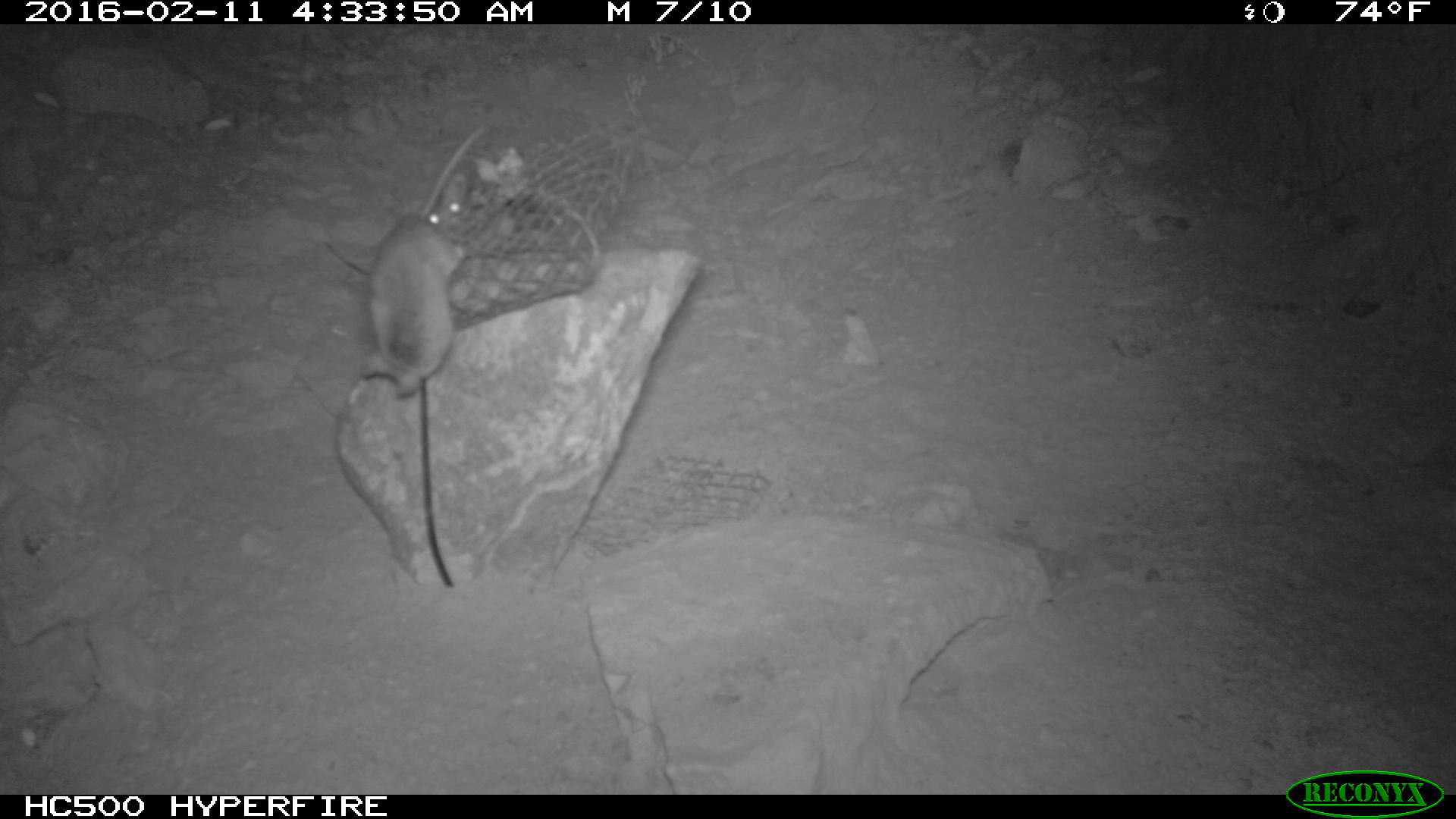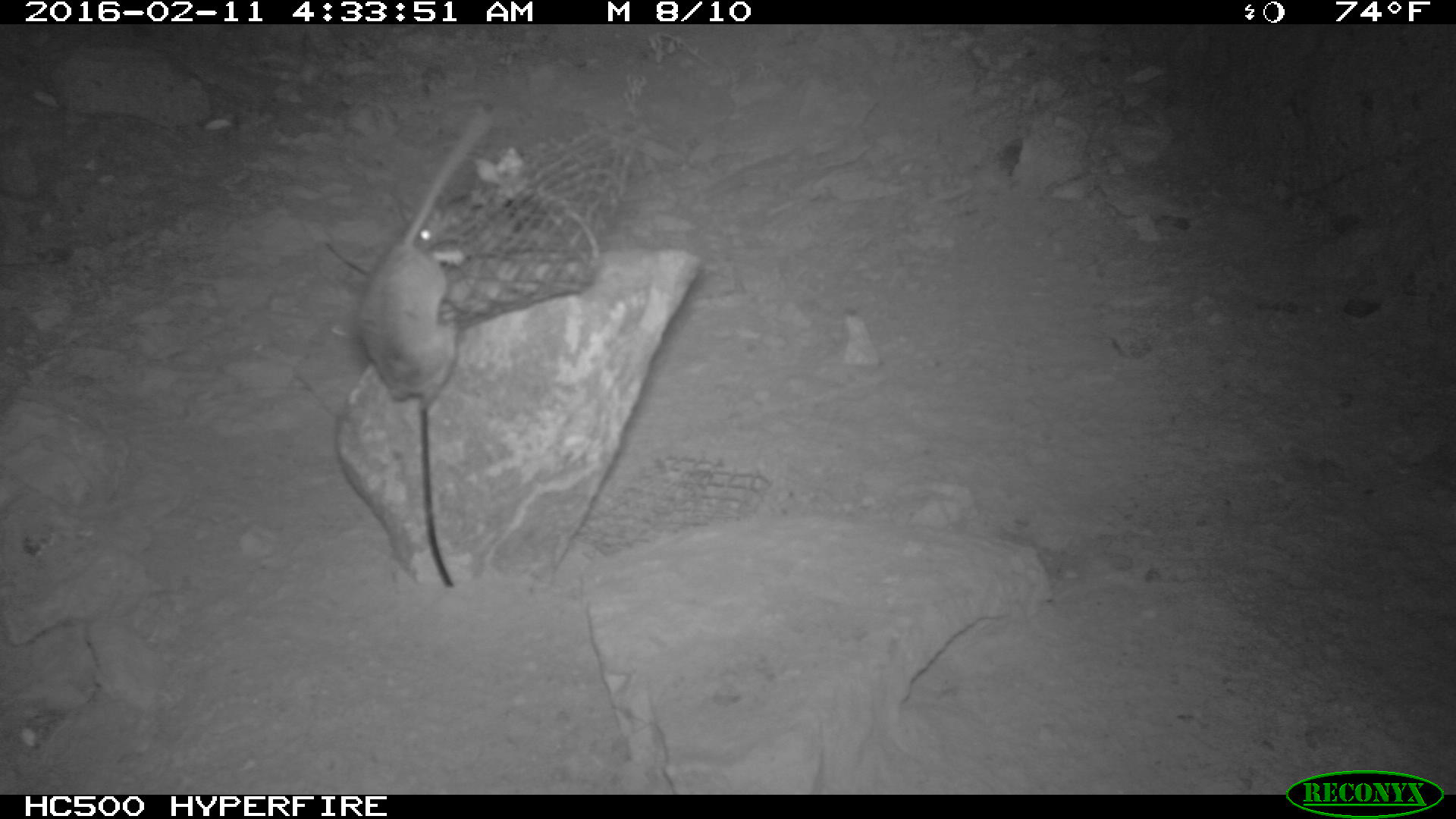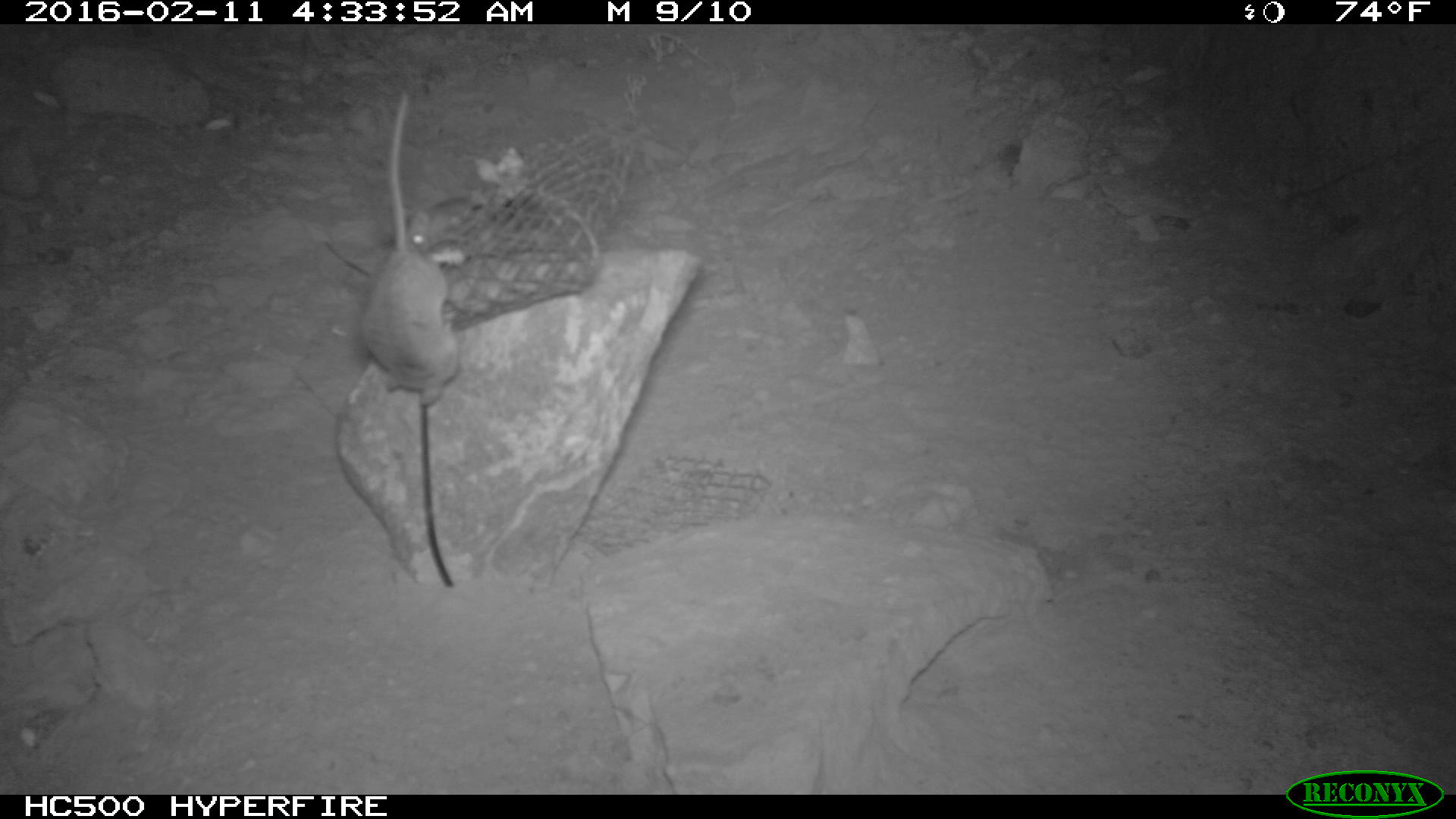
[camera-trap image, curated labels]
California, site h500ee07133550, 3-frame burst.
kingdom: Animalia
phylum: Chordata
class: Mammalia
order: Rodentia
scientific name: Rodentia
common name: rodent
Rodent (Rodentia).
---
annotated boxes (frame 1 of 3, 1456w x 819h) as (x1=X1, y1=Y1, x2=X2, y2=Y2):
rodent: (x1=360, y1=169, x2=469, y2=399)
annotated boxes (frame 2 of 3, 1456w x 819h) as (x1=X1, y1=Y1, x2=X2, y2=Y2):
rodent: (x1=359, y1=111, x2=493, y2=411); (x1=401, y1=192, x2=480, y2=251)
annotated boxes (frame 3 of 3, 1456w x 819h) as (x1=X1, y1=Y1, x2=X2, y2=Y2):
rodent: (x1=350, y1=90, x2=460, y2=407); (x1=405, y1=197, x2=491, y2=248)